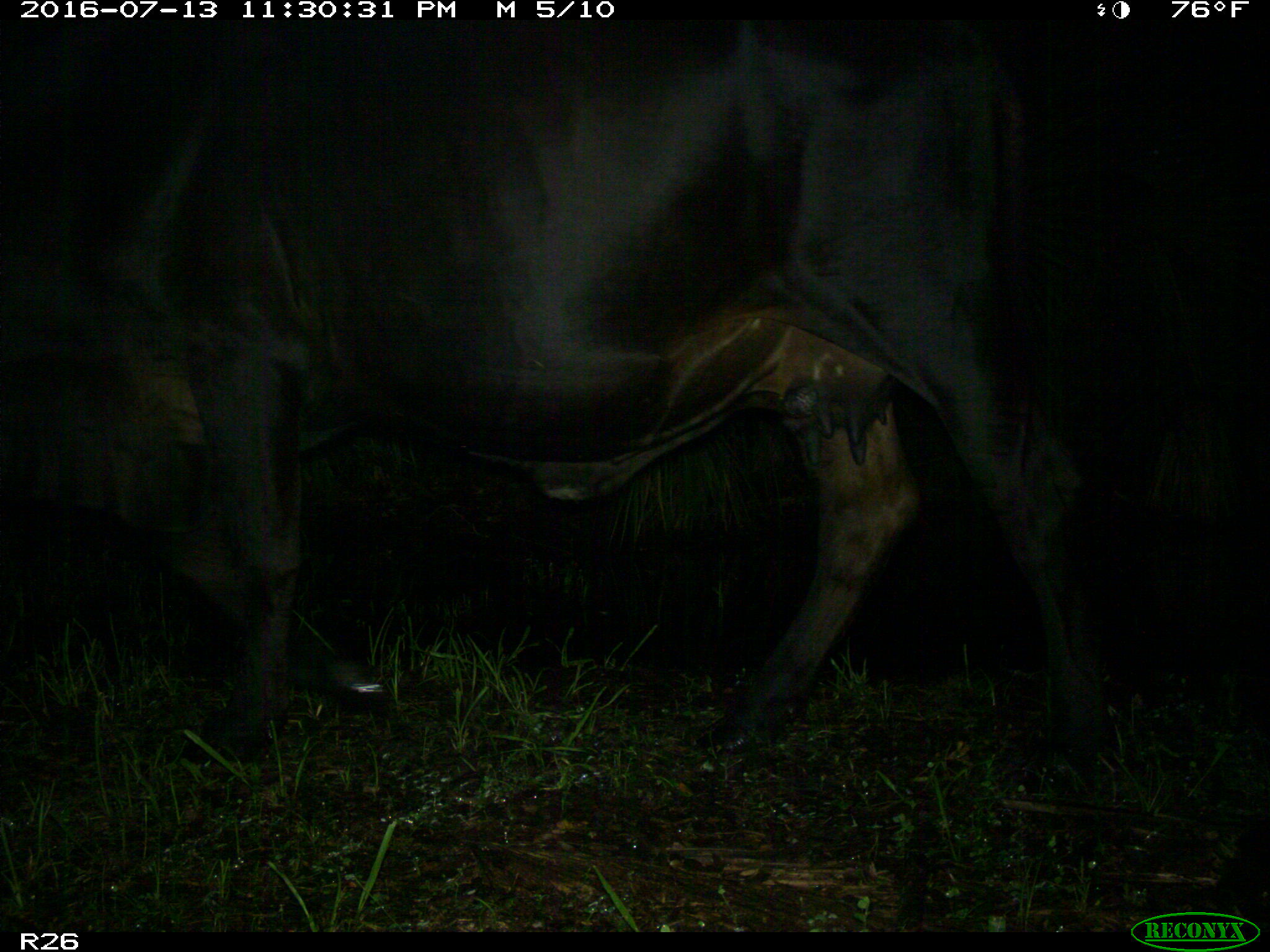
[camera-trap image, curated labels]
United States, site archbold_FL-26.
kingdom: Animalia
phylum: Chordata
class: Mammalia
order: Artiodactyla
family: Bovidae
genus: Bos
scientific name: Bos taurus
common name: domestic cow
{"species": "Bos taurus (domestic cow)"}